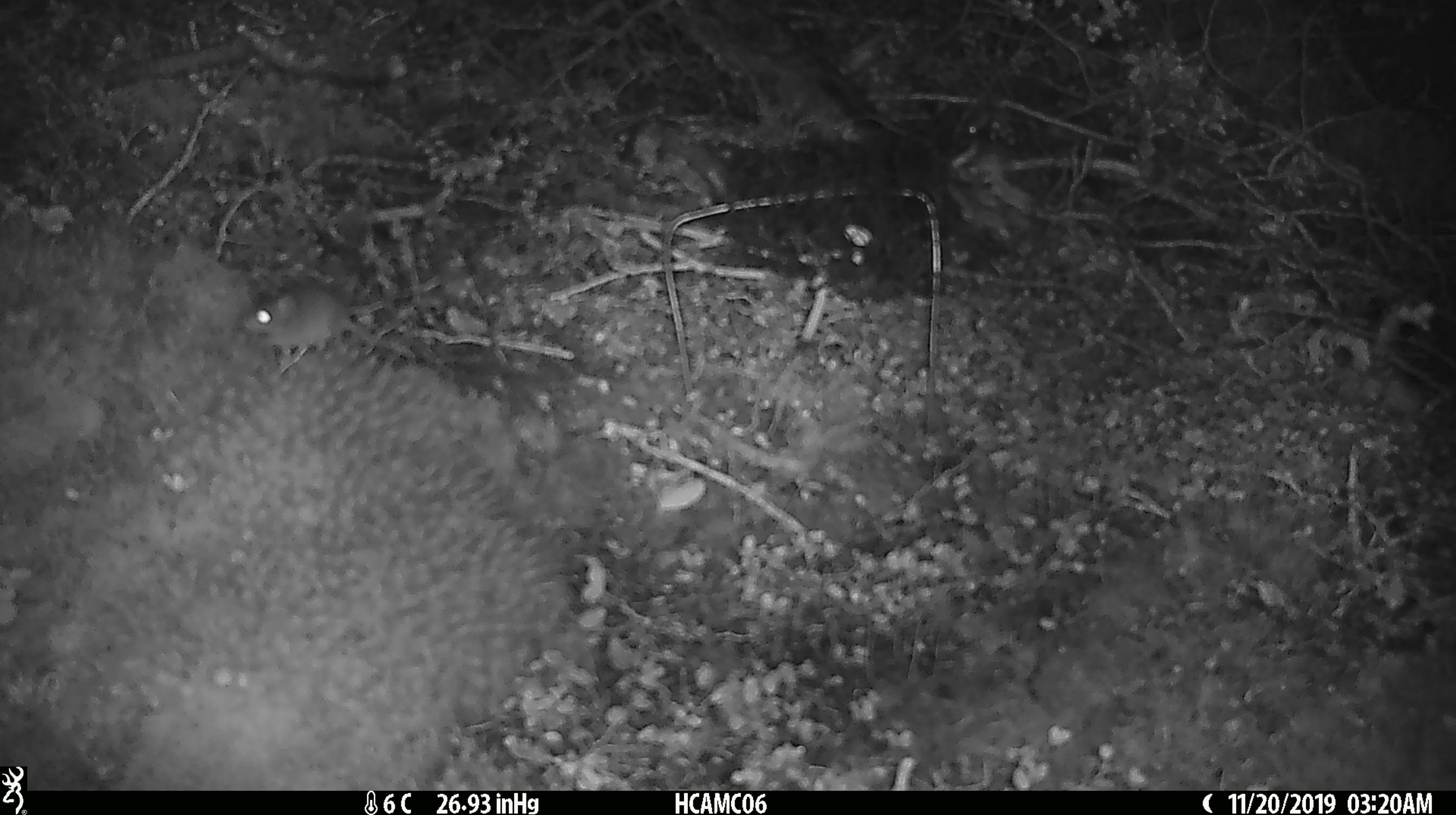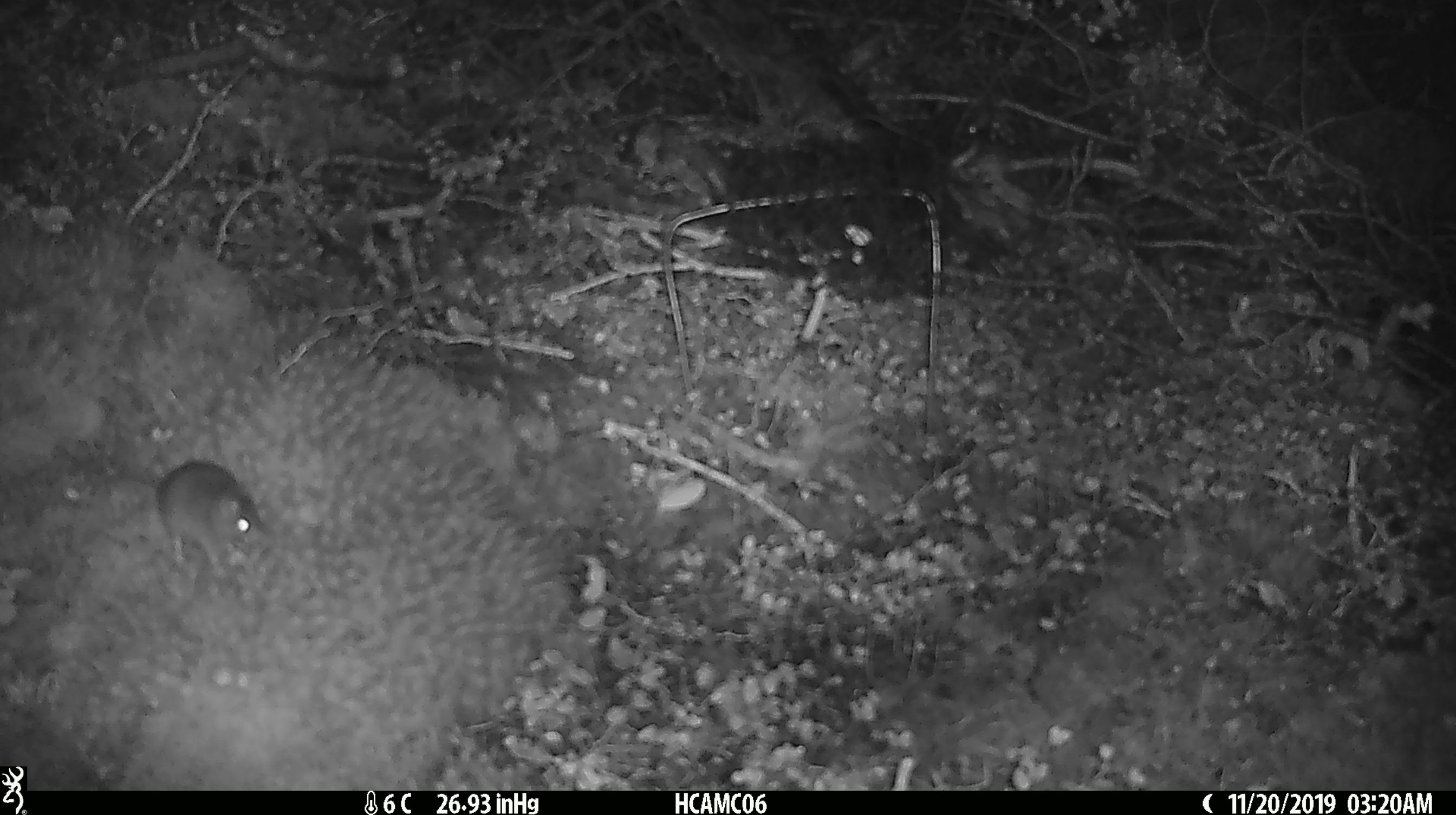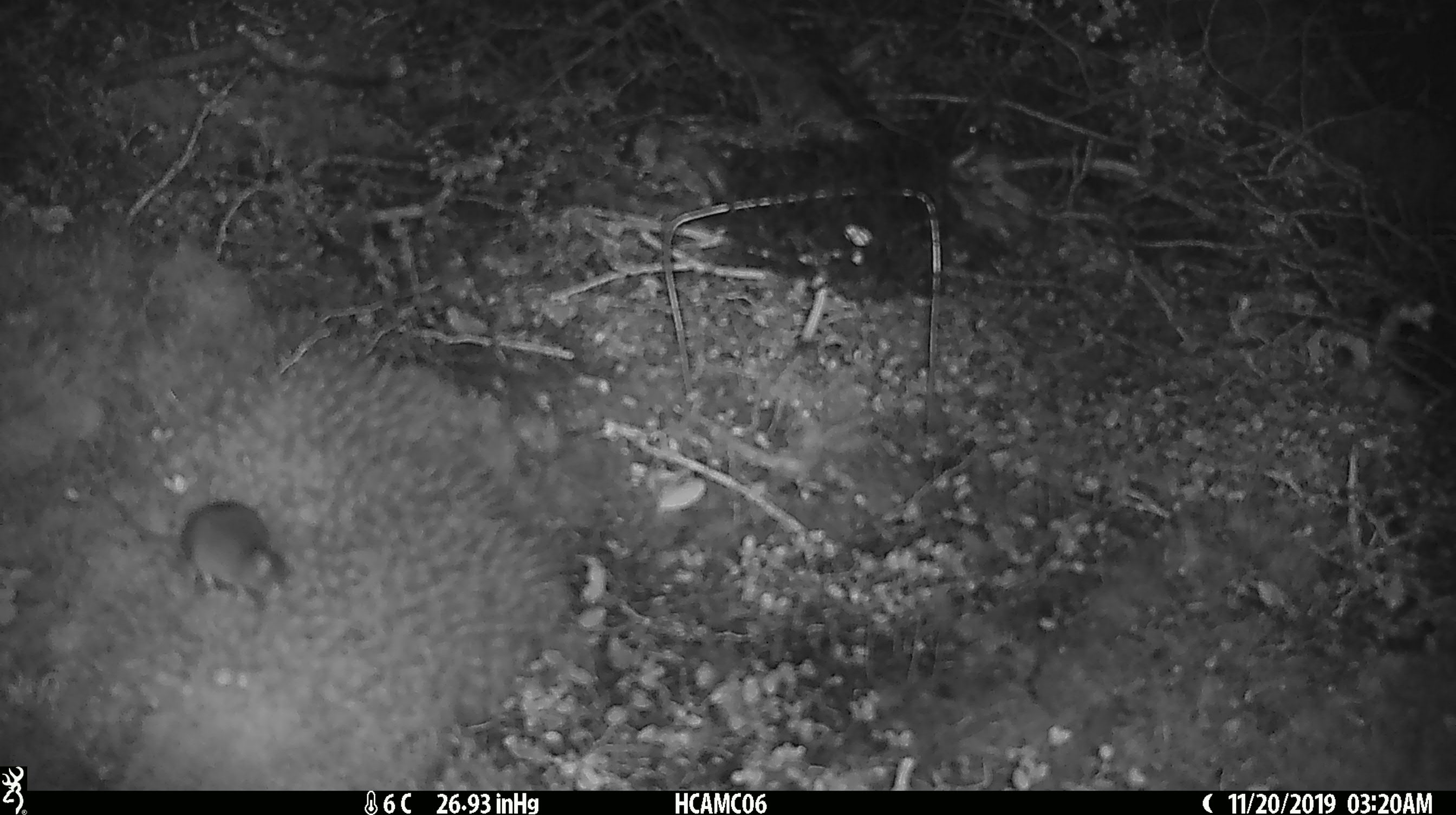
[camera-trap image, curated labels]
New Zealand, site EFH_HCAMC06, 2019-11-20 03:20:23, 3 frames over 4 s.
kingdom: Animalia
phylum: Chordata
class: Mammalia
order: Rodentia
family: Muridae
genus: Mus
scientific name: Mus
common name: mouse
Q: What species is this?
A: Mouse (Mus).